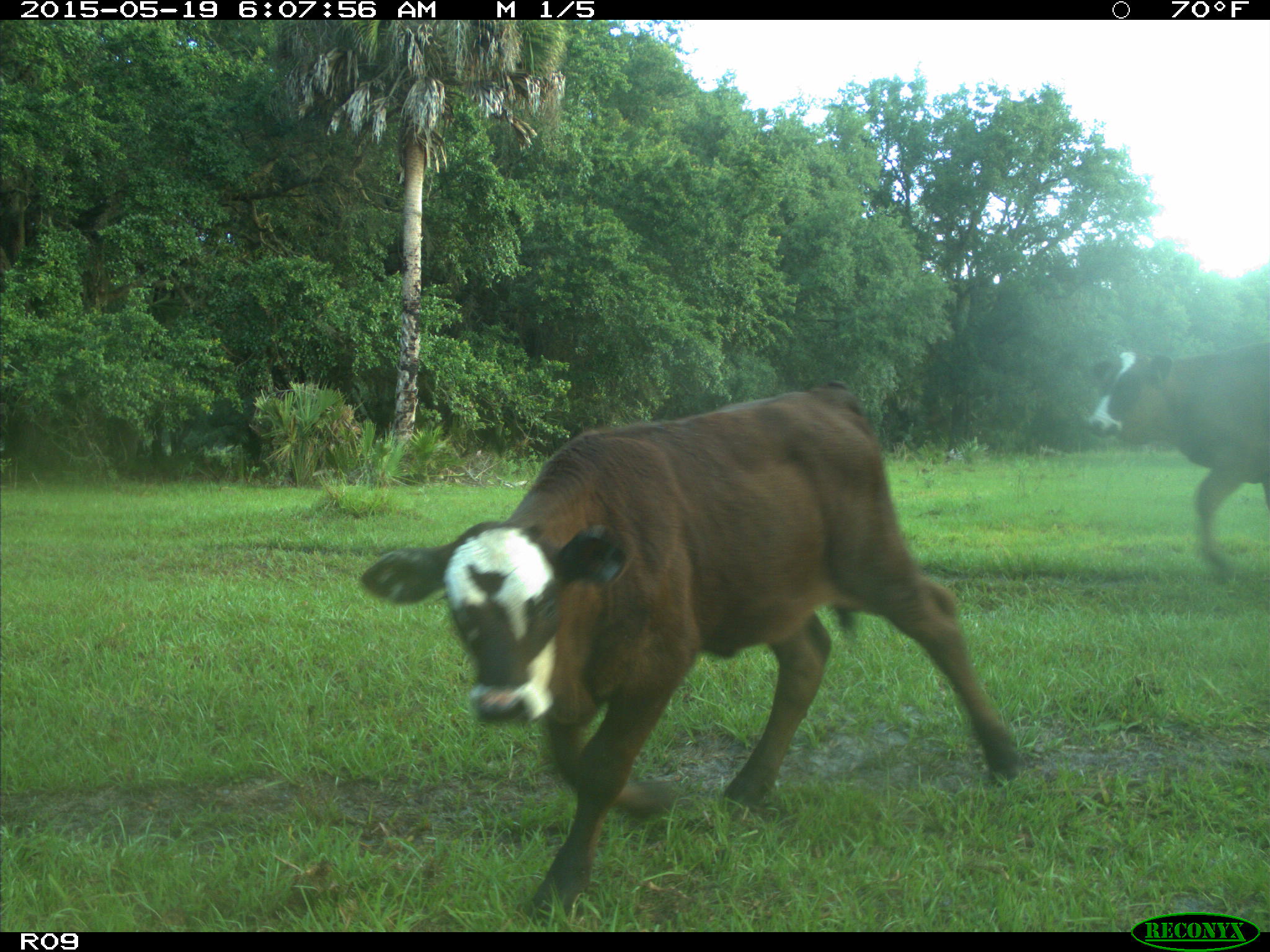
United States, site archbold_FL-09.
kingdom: Animalia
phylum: Chordata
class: Mammalia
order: Artiodactyla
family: Bovidae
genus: Bos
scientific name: Bos taurus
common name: domestic cow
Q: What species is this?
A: Bos taurus (domestic cow).